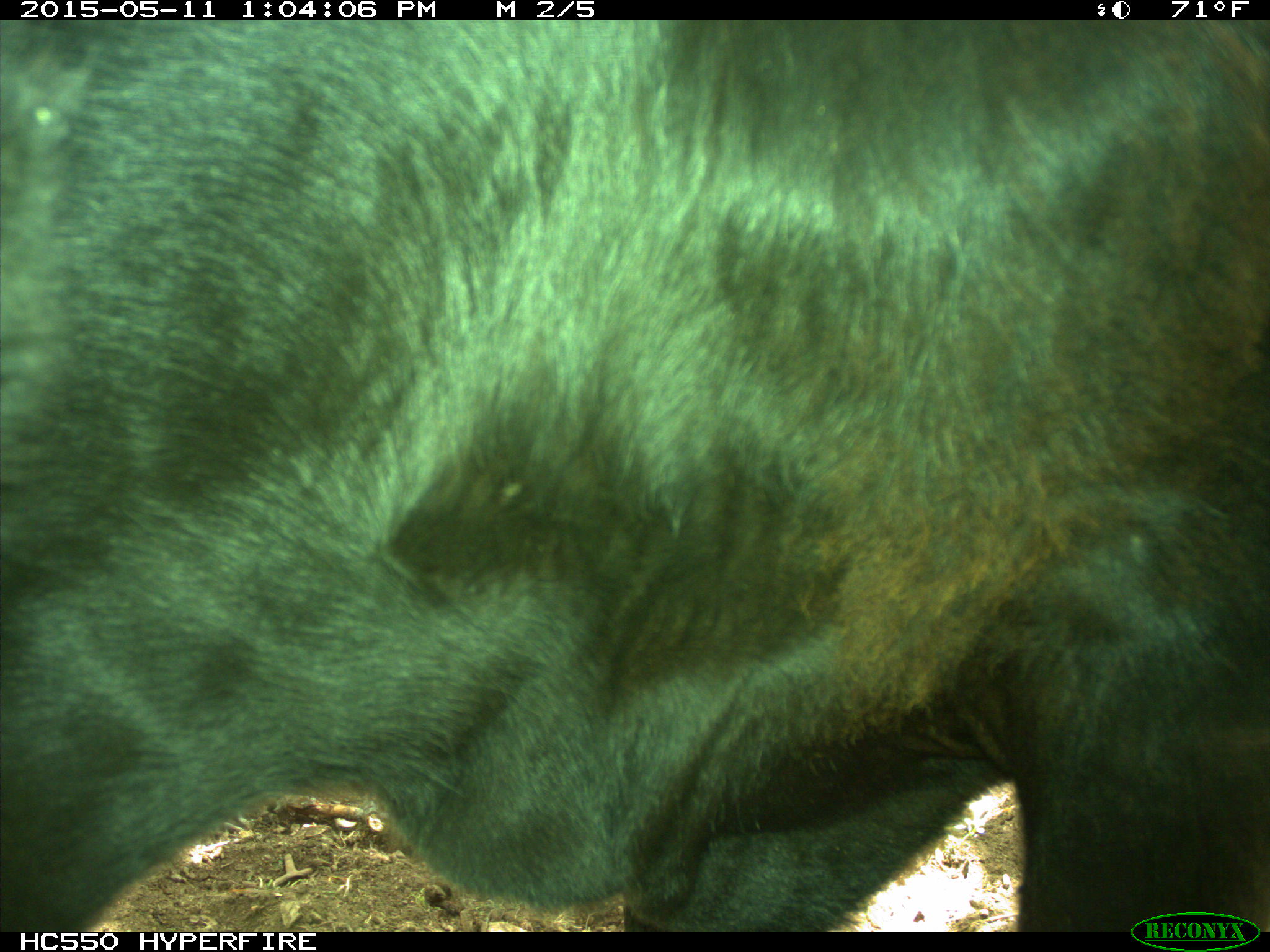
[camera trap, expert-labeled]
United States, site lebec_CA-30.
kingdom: Animalia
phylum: Chordata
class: Mammalia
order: Artiodactyla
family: Bovidae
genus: Bos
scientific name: Bos taurus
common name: domestic cow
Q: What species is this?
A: Bos taurus (domestic cow).